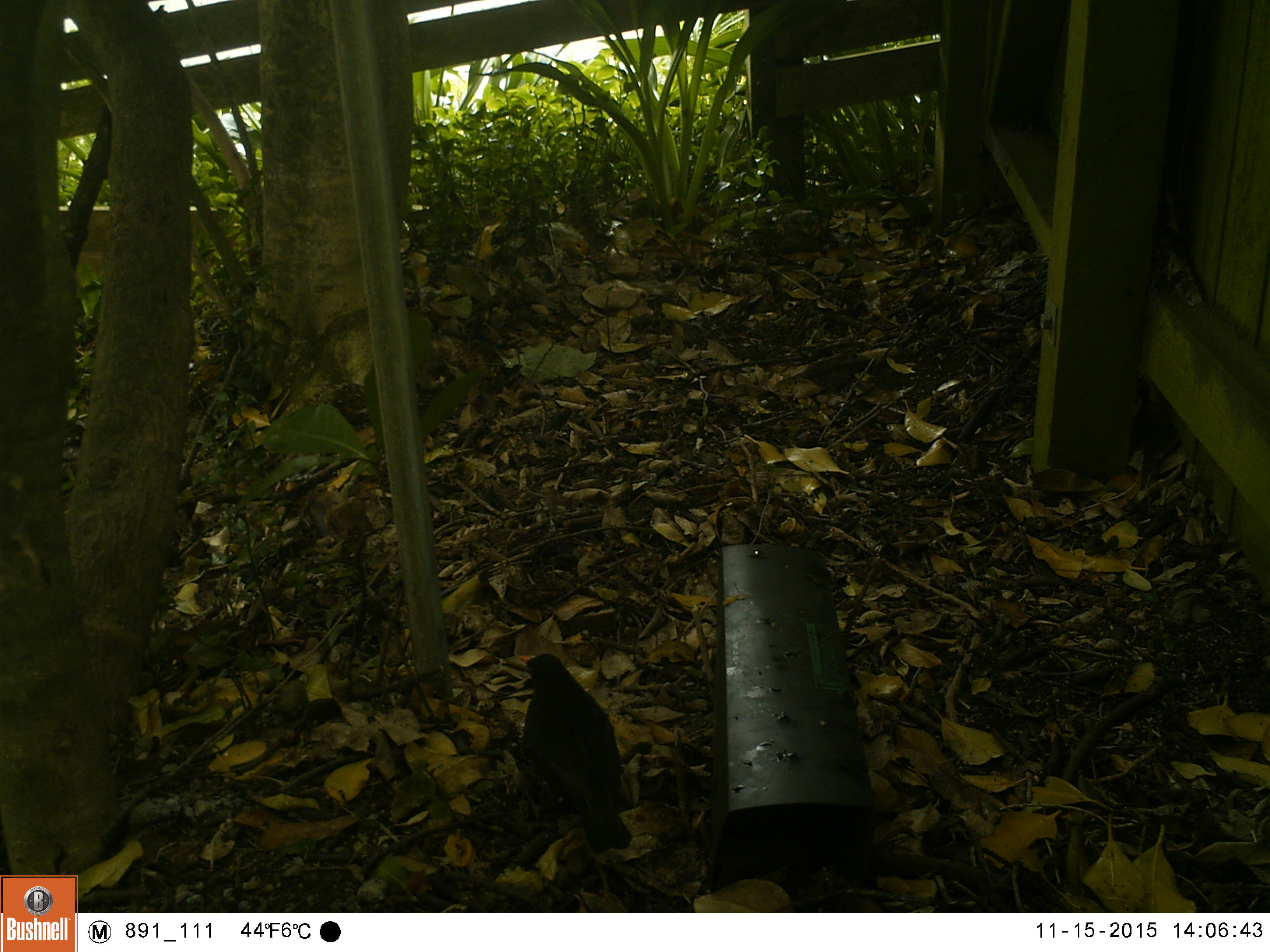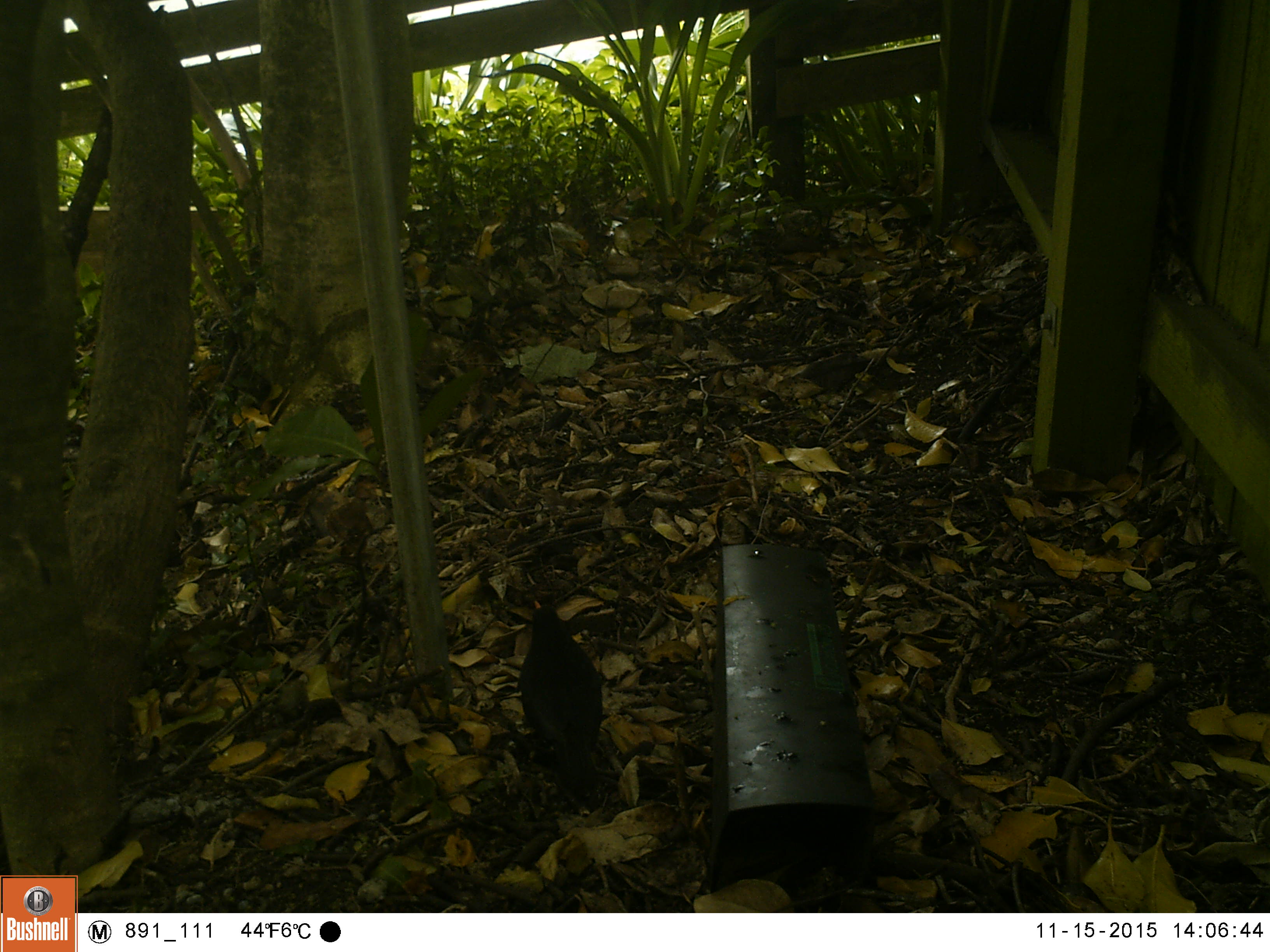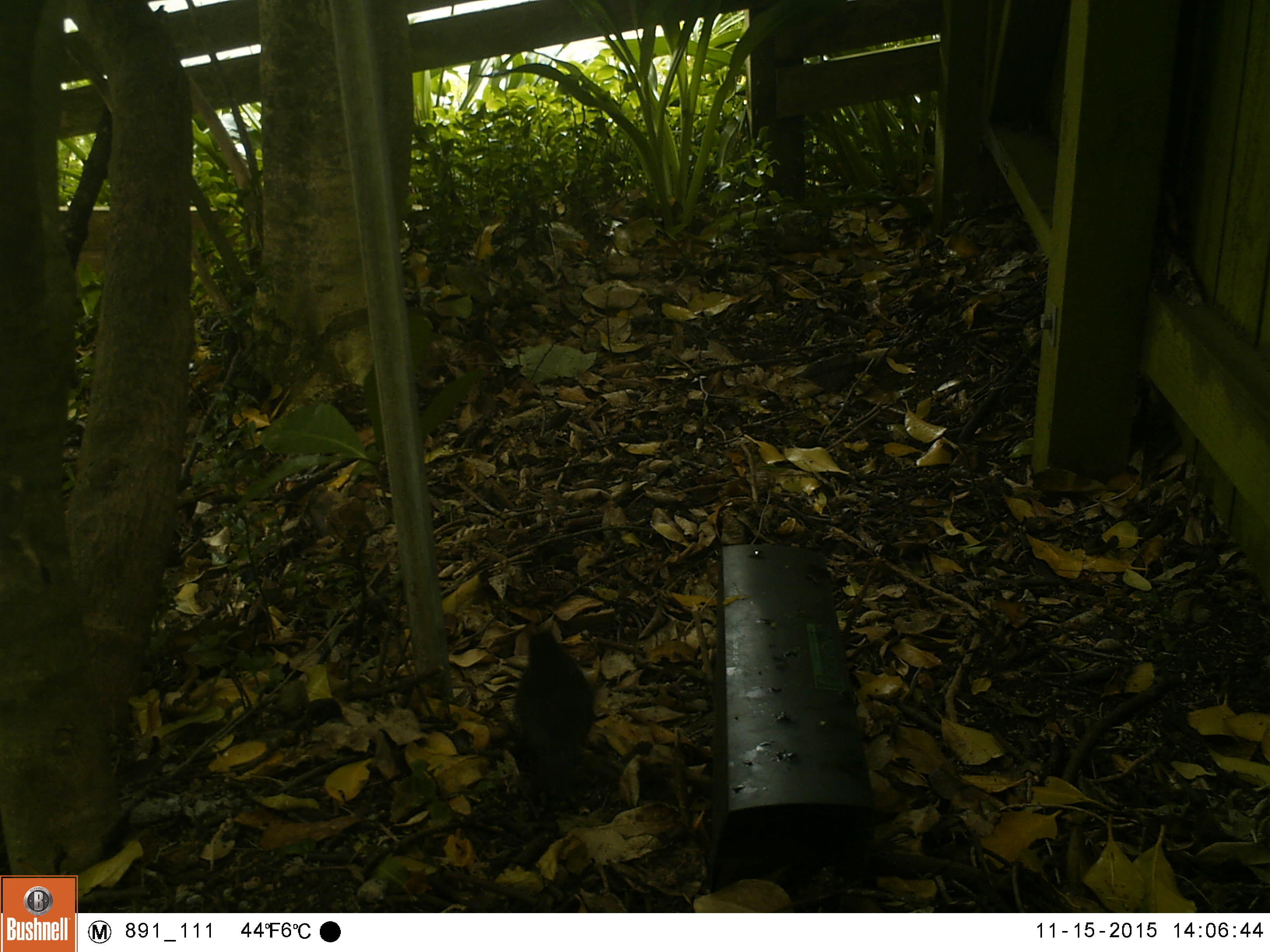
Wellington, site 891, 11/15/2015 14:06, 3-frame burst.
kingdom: Animalia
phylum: Chordata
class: Aves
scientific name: Aves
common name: bird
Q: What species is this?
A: Bird (Aves).